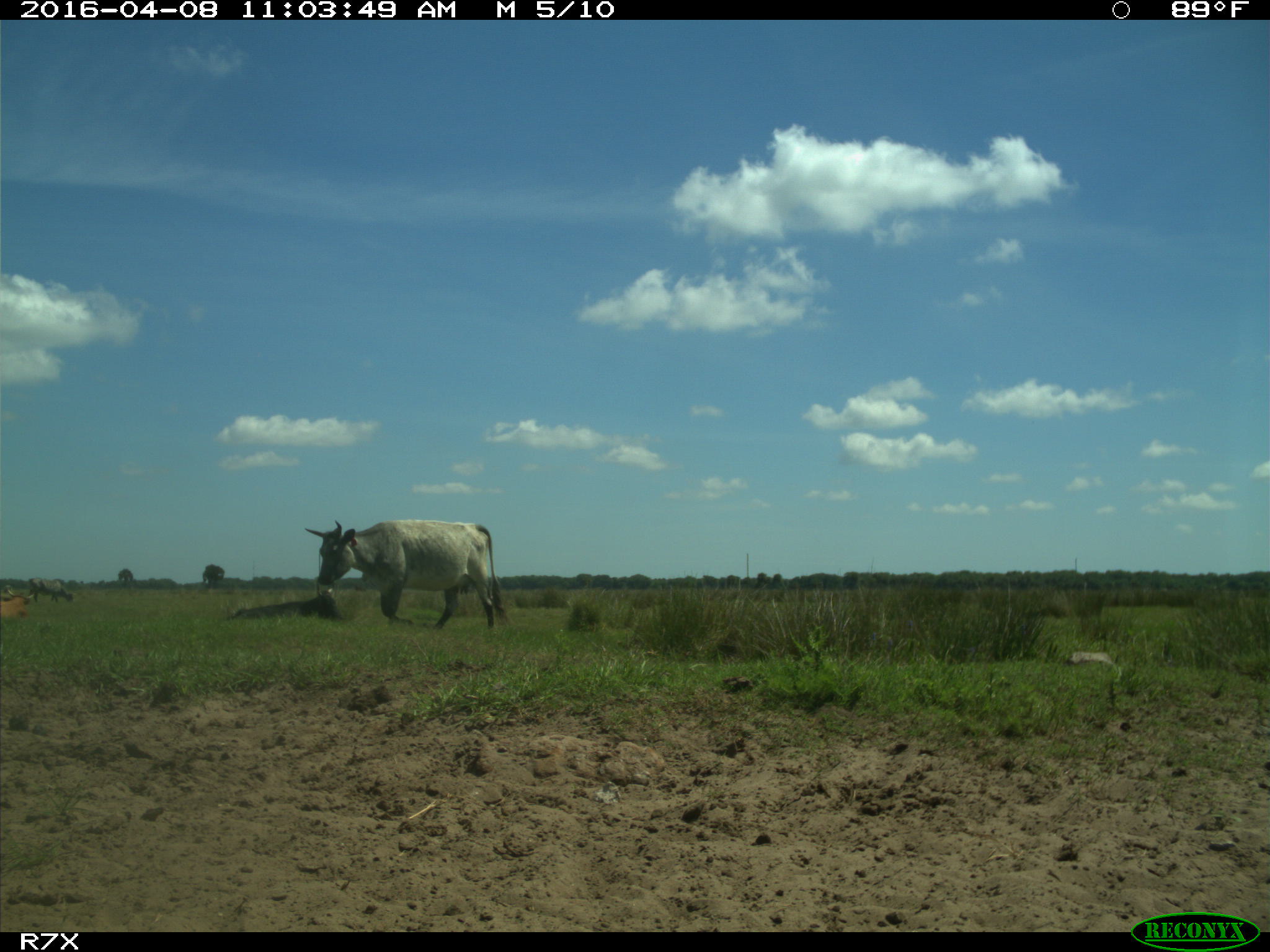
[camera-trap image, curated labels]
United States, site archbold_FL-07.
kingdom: Animalia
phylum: Chordata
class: Mammalia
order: Artiodactyla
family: Bovidae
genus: Bos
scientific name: Bos taurus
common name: domestic cow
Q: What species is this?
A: Bos taurus (domestic cow).